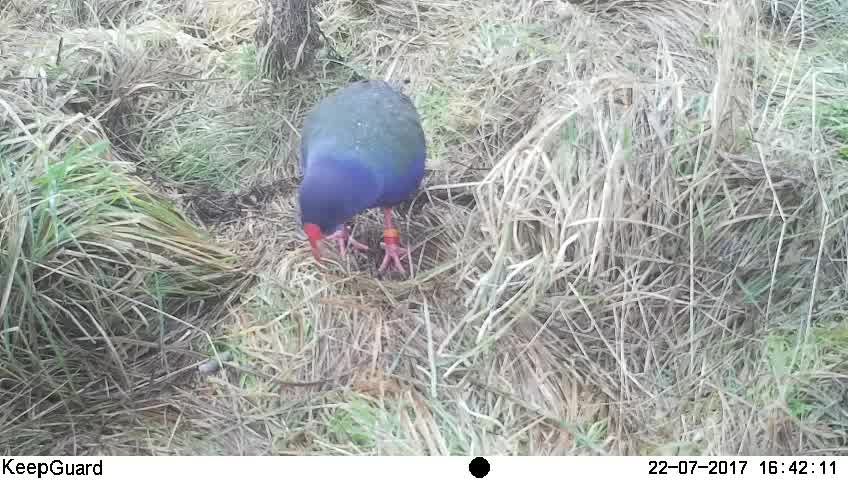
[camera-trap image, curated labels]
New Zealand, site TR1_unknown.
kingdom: Animalia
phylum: Chordata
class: Aves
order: Gruiformes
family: Rallidae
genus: Porphyrio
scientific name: Porphyrio mantelli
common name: takahe